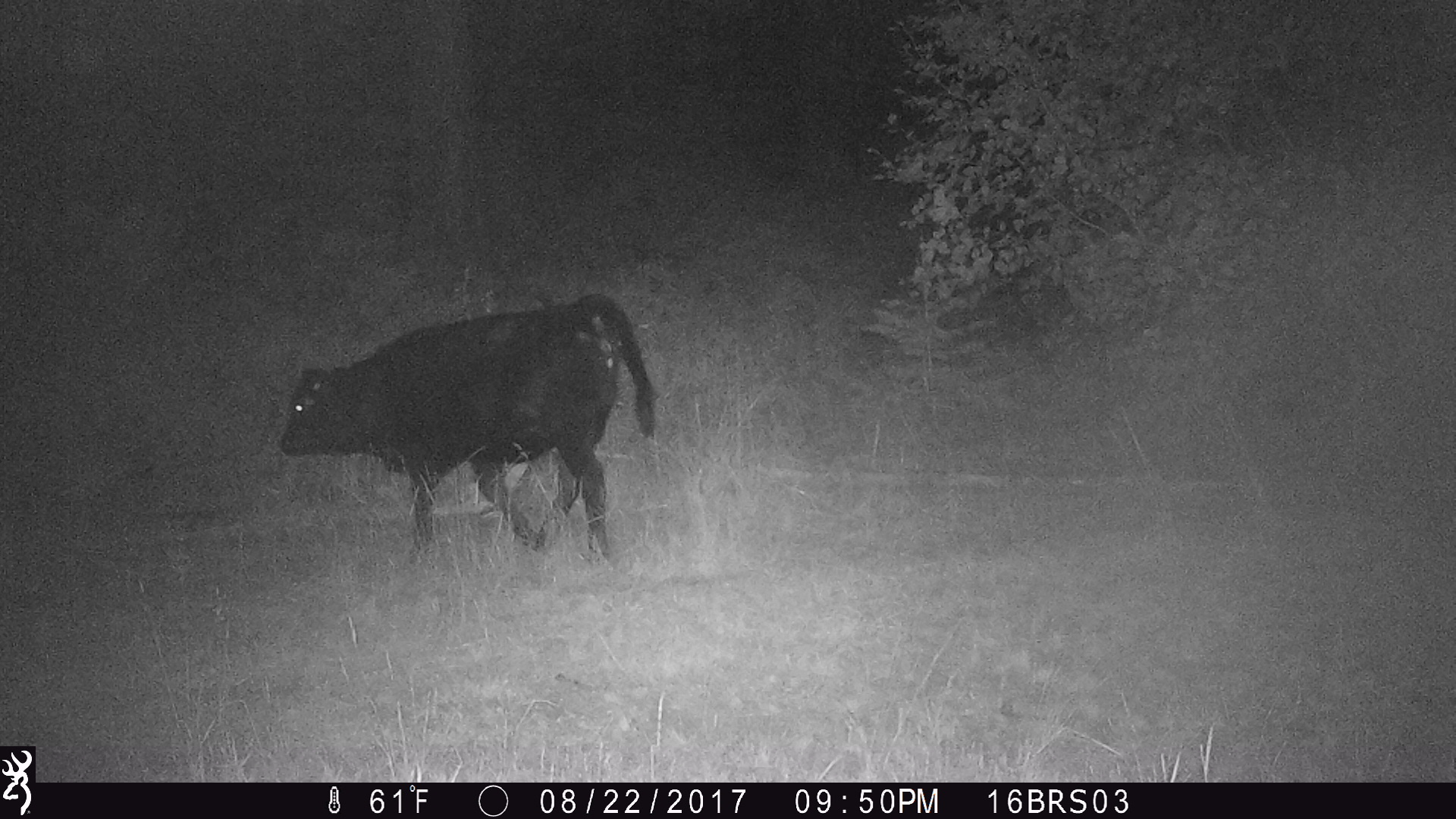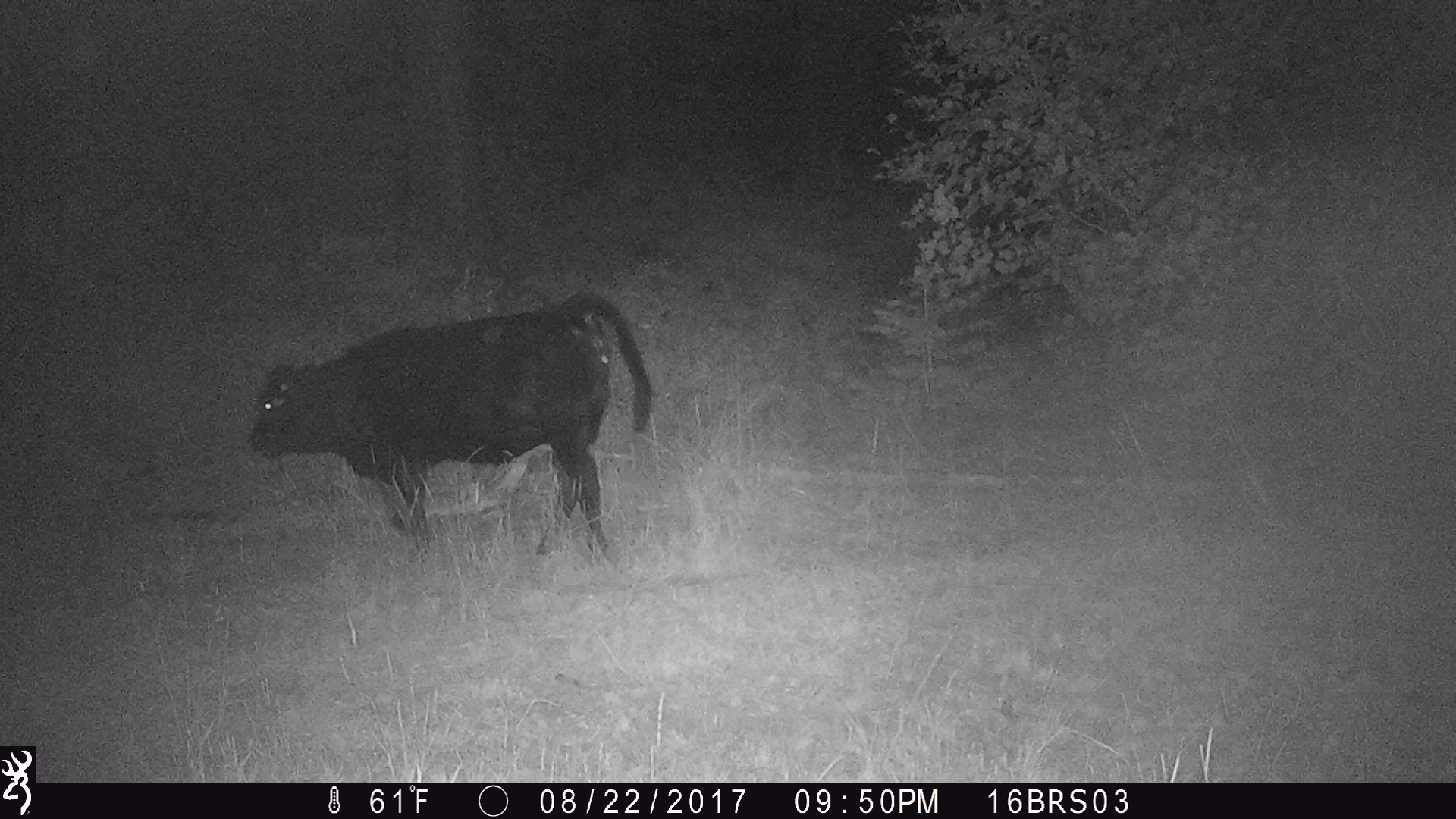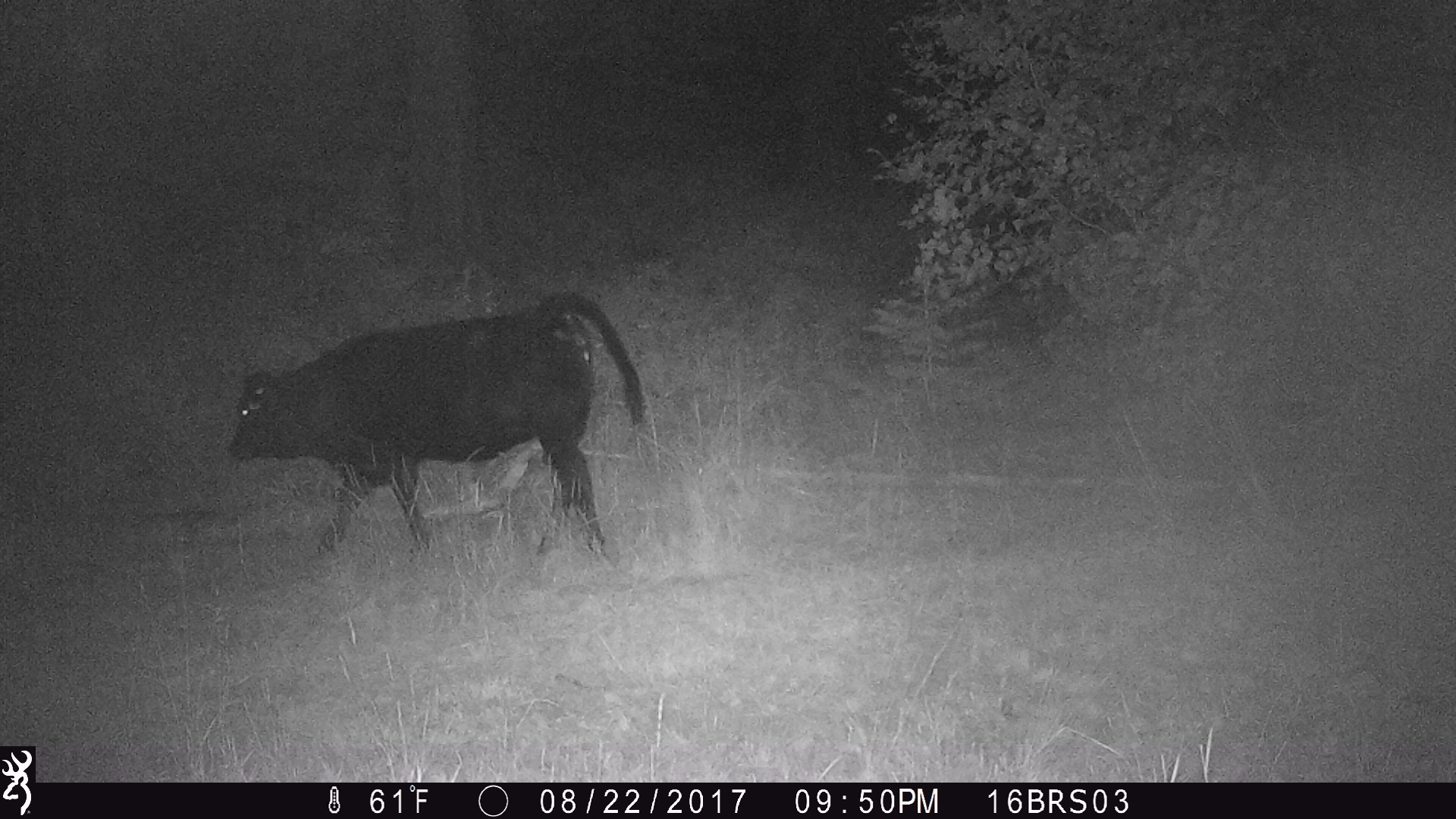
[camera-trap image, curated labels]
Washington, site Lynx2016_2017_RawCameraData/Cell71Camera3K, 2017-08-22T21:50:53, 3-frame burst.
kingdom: Animalia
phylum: Chordata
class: Mammalia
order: Artiodactyla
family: Bovidae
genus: Bos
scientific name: Bos taurus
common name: domestic cattle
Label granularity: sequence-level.